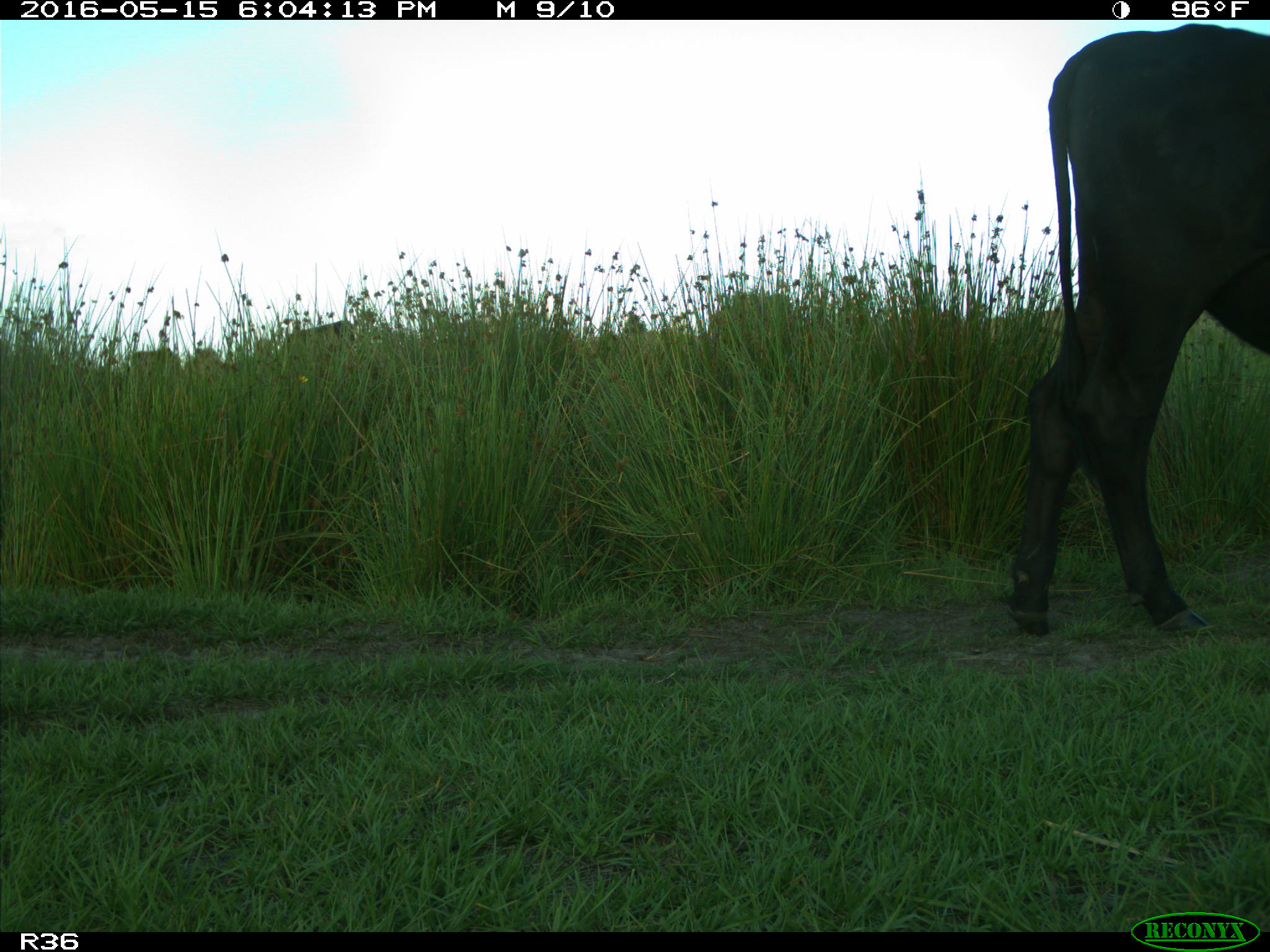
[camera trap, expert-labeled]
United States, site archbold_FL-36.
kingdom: Animalia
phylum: Chordata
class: Mammalia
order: Artiodactyla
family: Bovidae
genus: Bos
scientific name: Bos taurus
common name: domestic cow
Bos taurus (domestic cow).